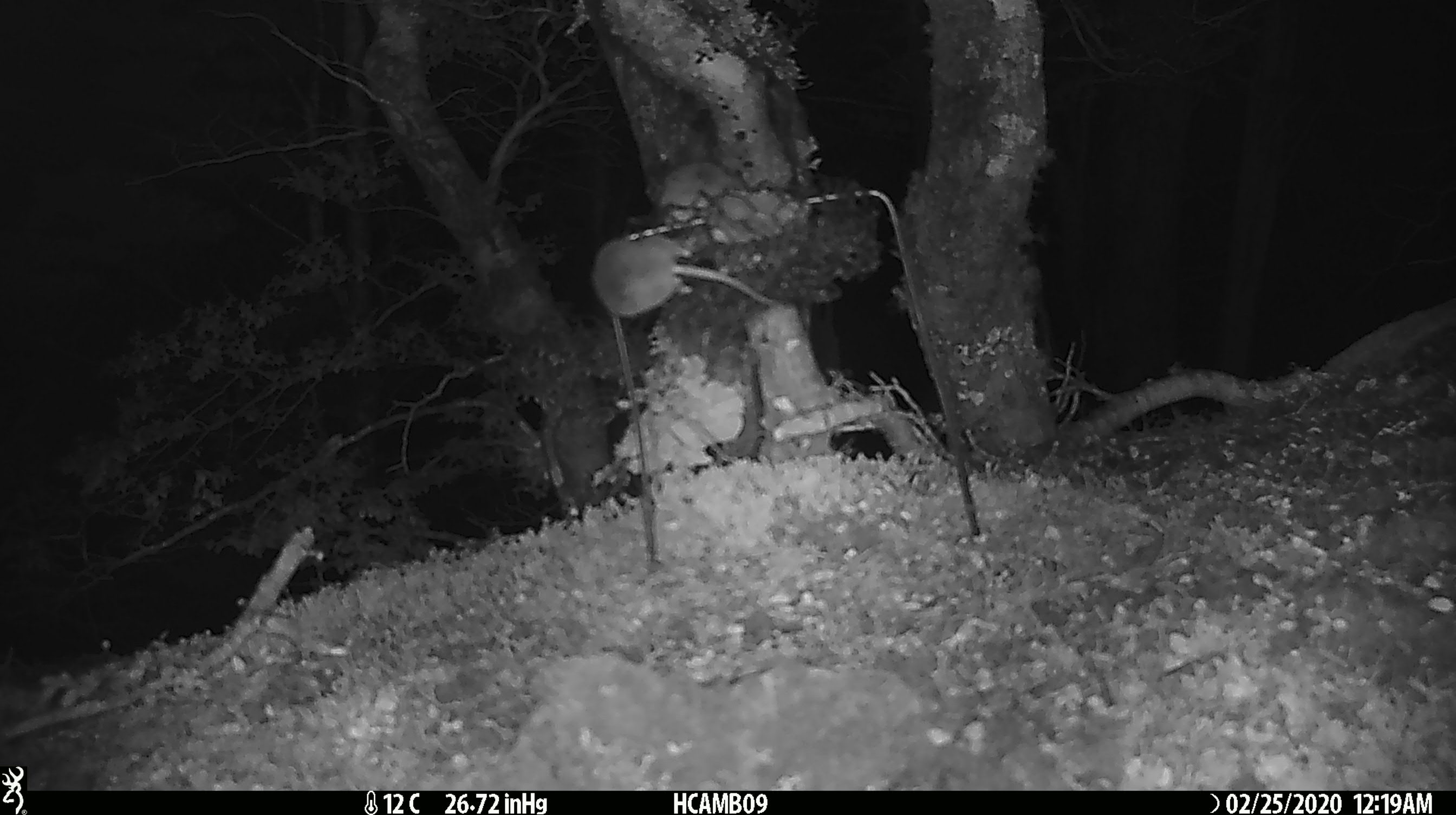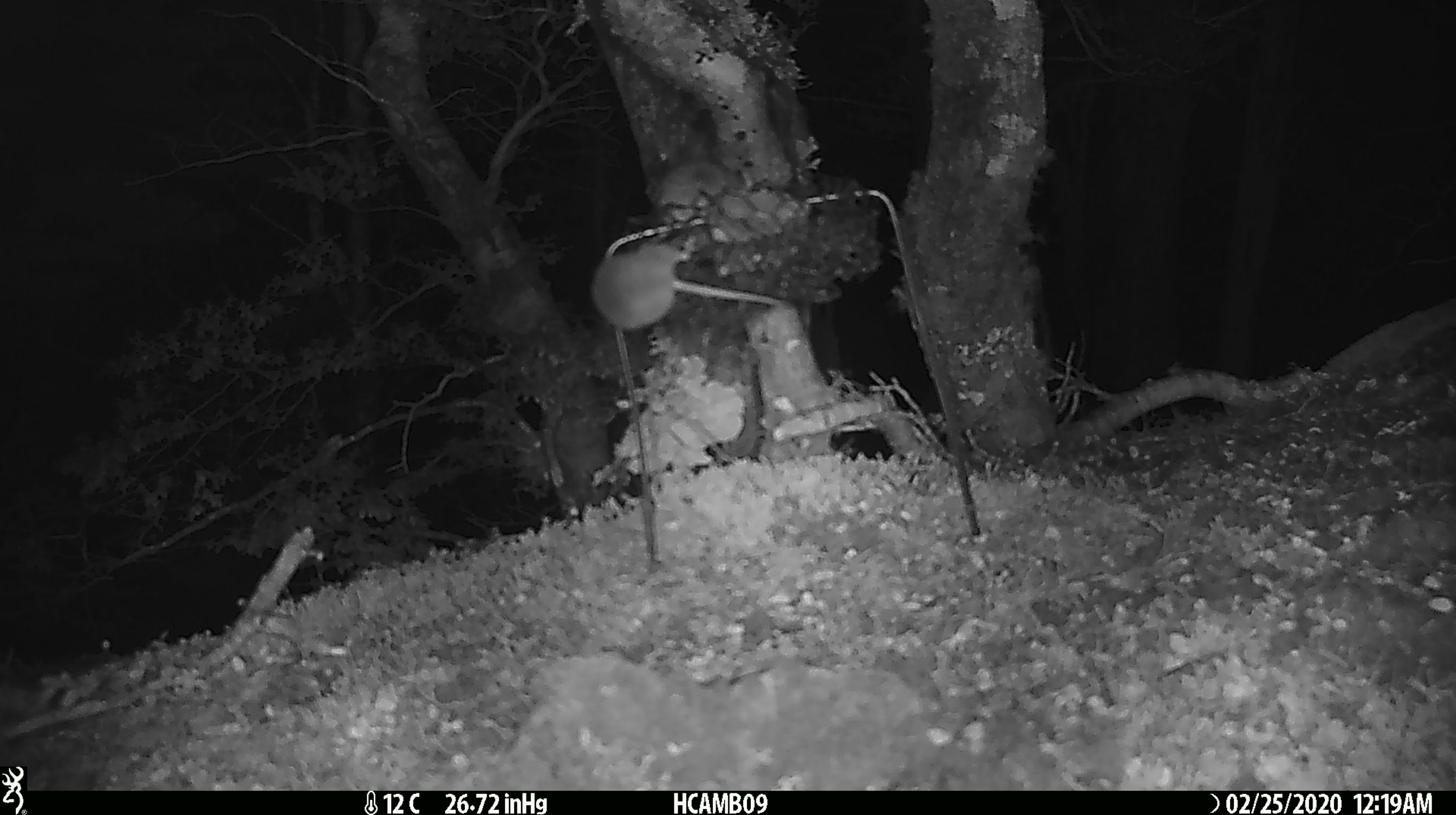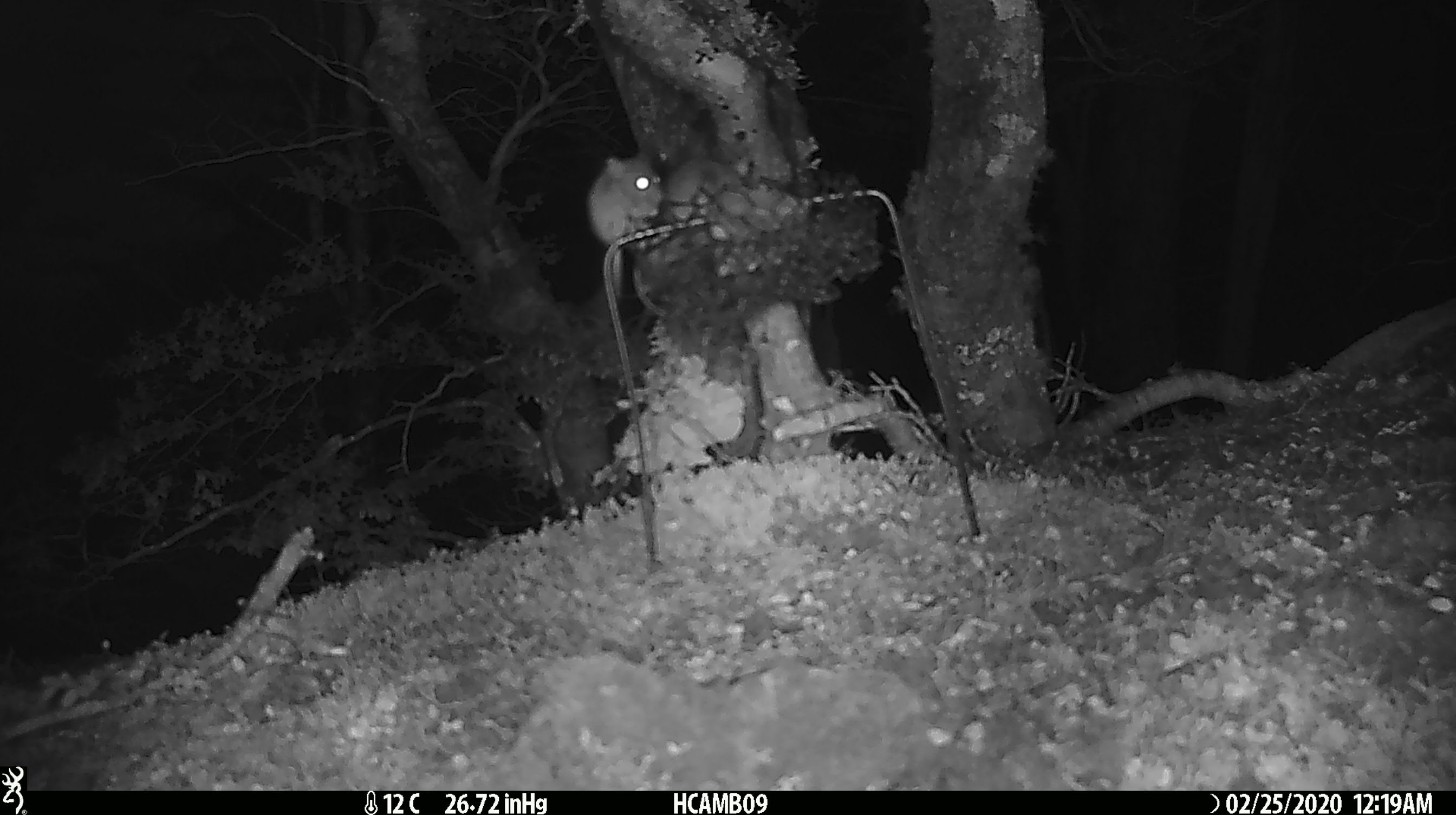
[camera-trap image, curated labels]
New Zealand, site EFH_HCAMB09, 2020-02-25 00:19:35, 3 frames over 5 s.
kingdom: Animalia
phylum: Chordata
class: Mammalia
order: Rodentia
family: Muridae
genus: Mus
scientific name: Mus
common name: mouse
Mouse (Mus).